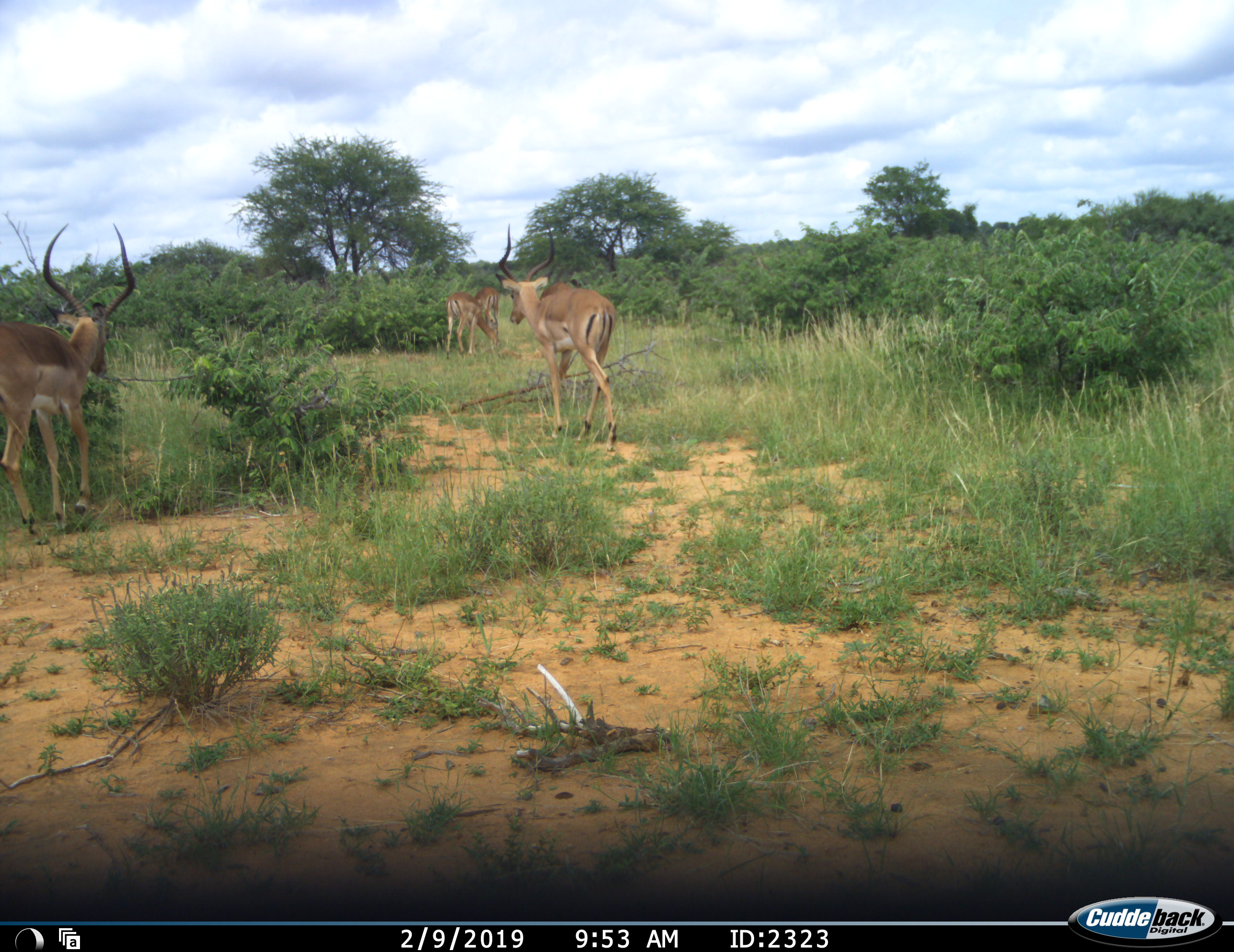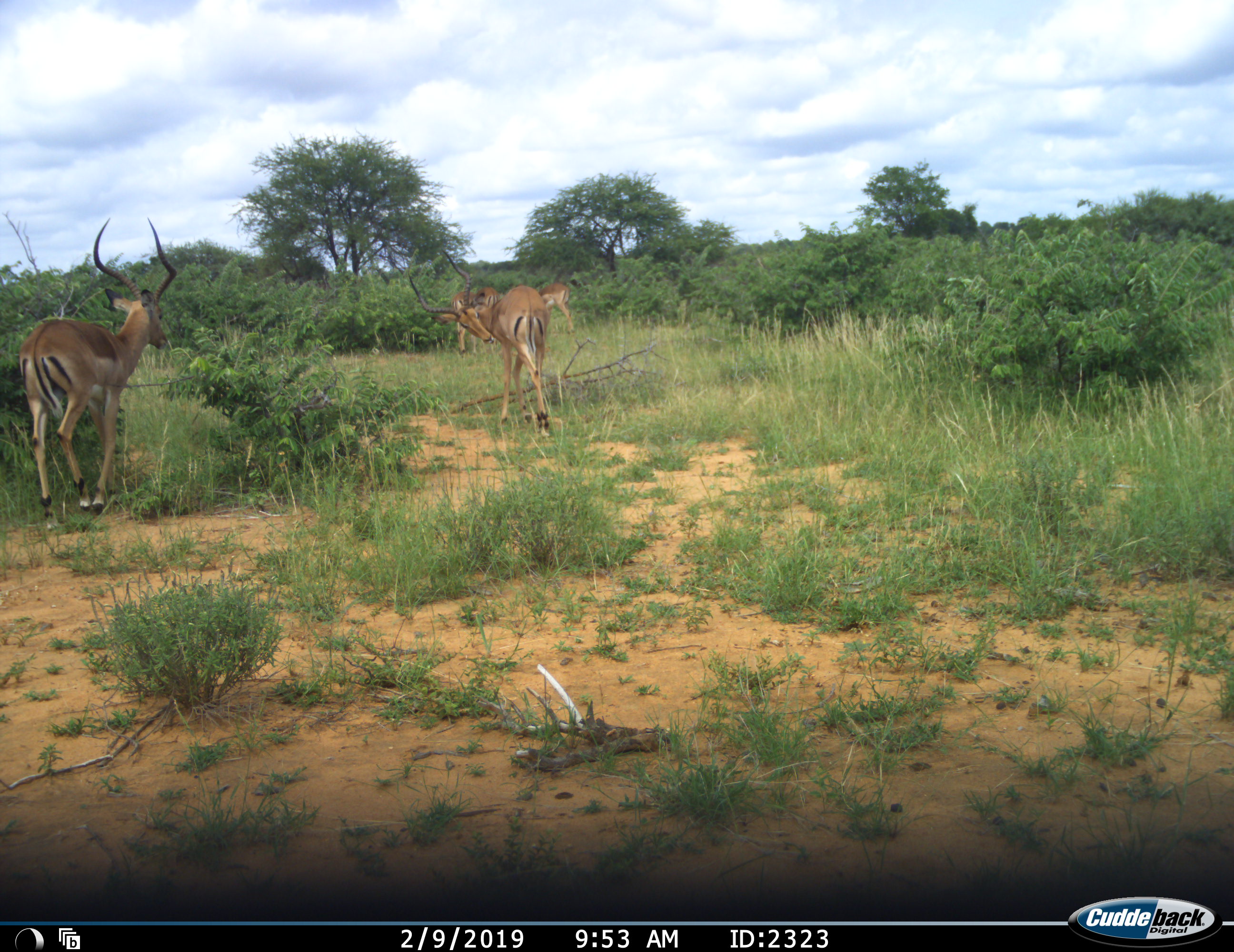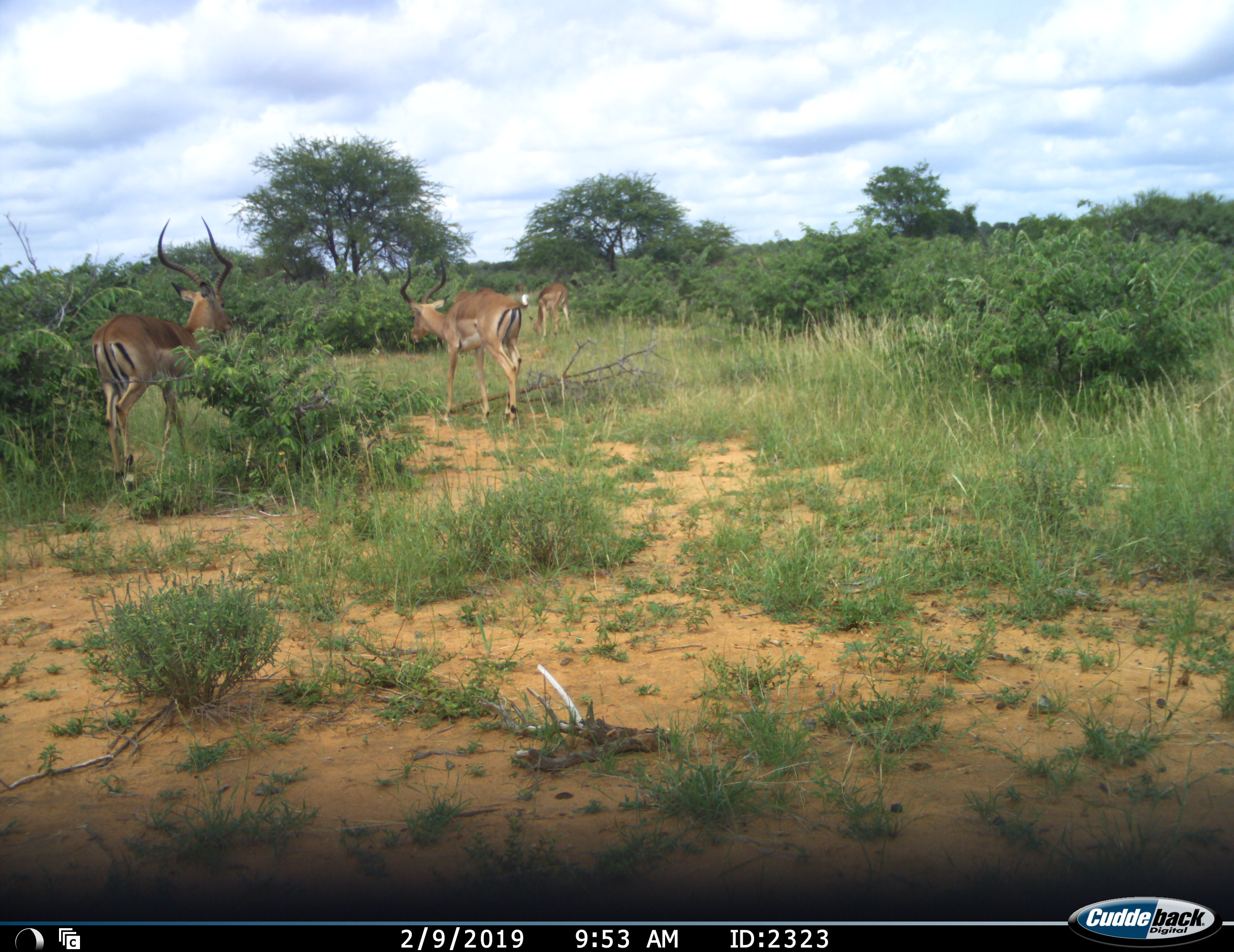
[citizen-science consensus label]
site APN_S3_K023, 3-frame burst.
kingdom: Animalia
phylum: Chordata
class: Mammalia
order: Artiodactyla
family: Bovidae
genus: Aepyceros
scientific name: Aepyceros melampus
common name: impala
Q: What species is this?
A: Impala (Aepyceros melampus).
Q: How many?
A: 4.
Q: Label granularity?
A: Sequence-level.